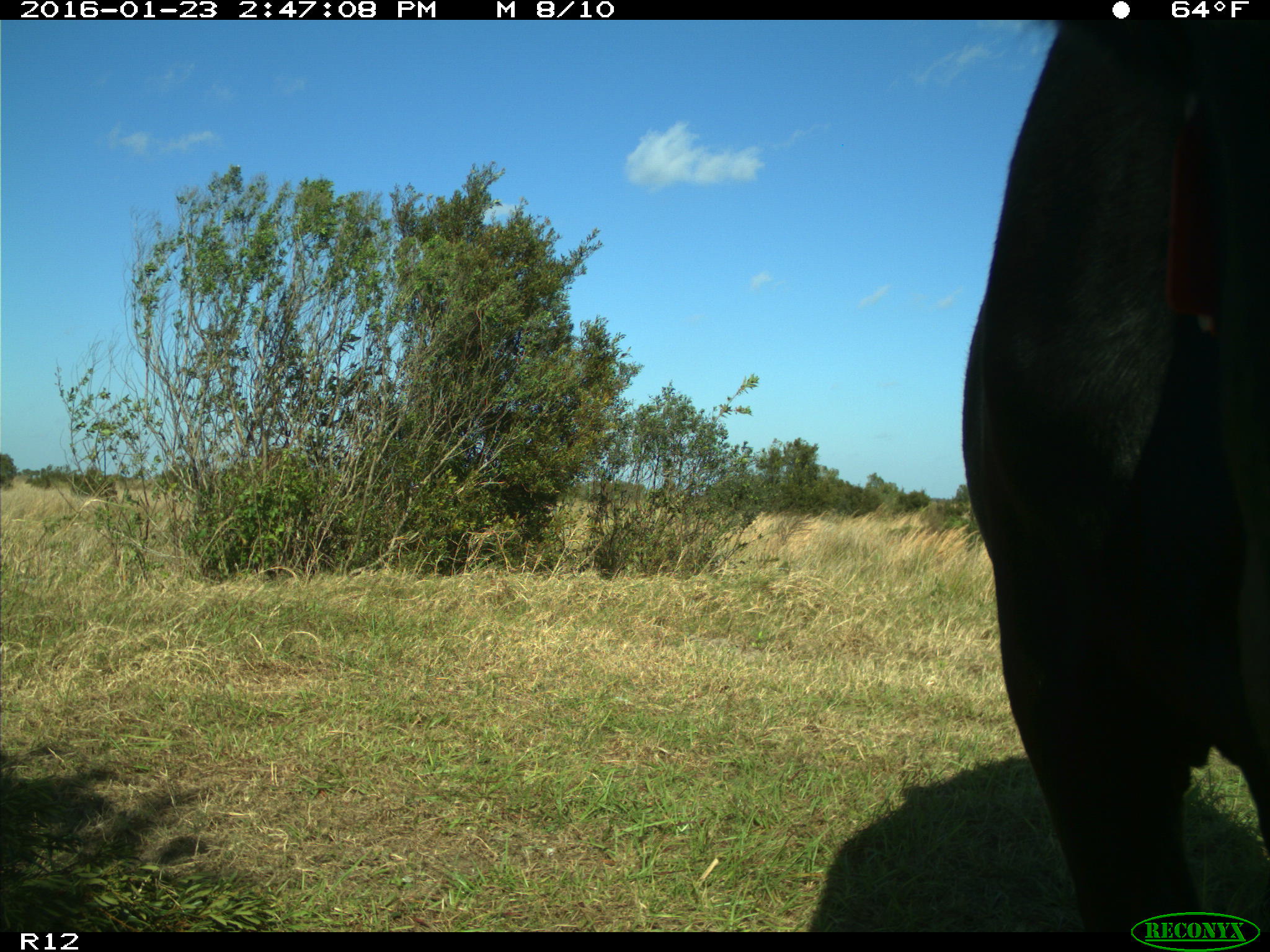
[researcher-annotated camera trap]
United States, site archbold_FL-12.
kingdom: Animalia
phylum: Chordata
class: Mammalia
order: Artiodactyla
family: Bovidae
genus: Bos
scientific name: Bos taurus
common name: domestic cow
Bos taurus (domestic cow).